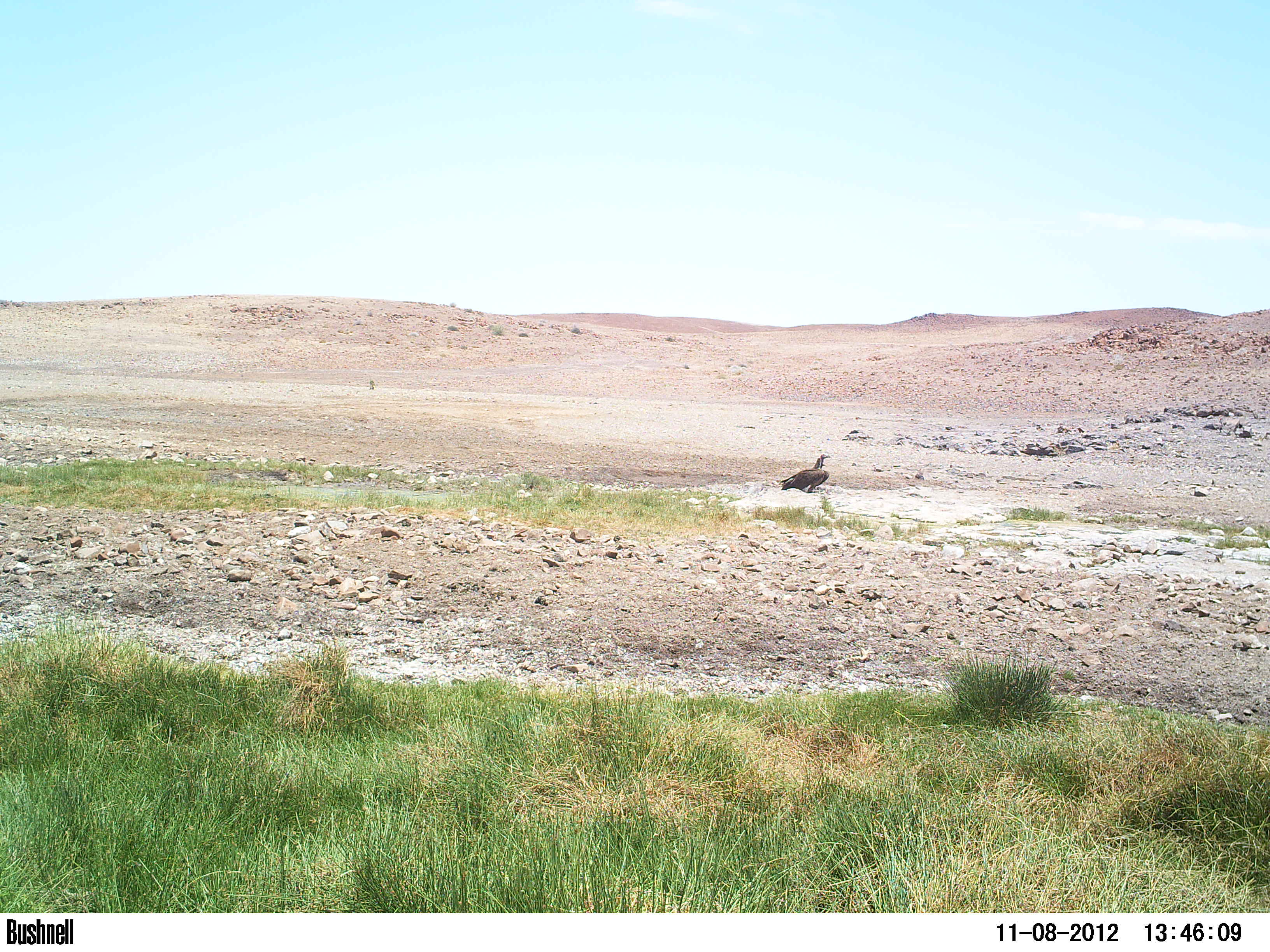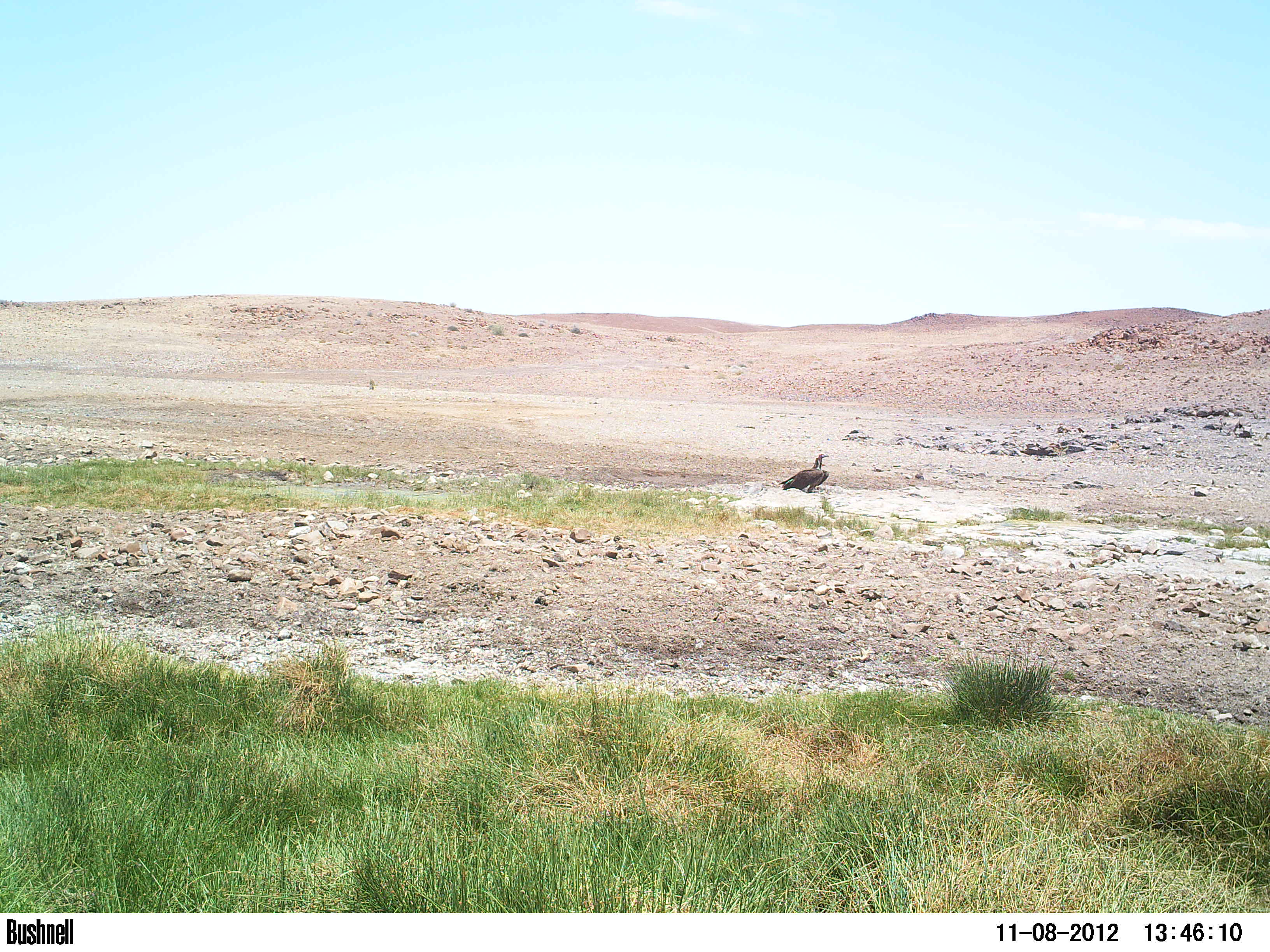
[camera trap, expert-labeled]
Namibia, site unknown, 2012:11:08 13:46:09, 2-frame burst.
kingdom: Animalia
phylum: Chordata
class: Aves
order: Accipitriformes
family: Accipitridae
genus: Torgos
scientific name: Torgos tracheliotos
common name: lappet-faced vulture